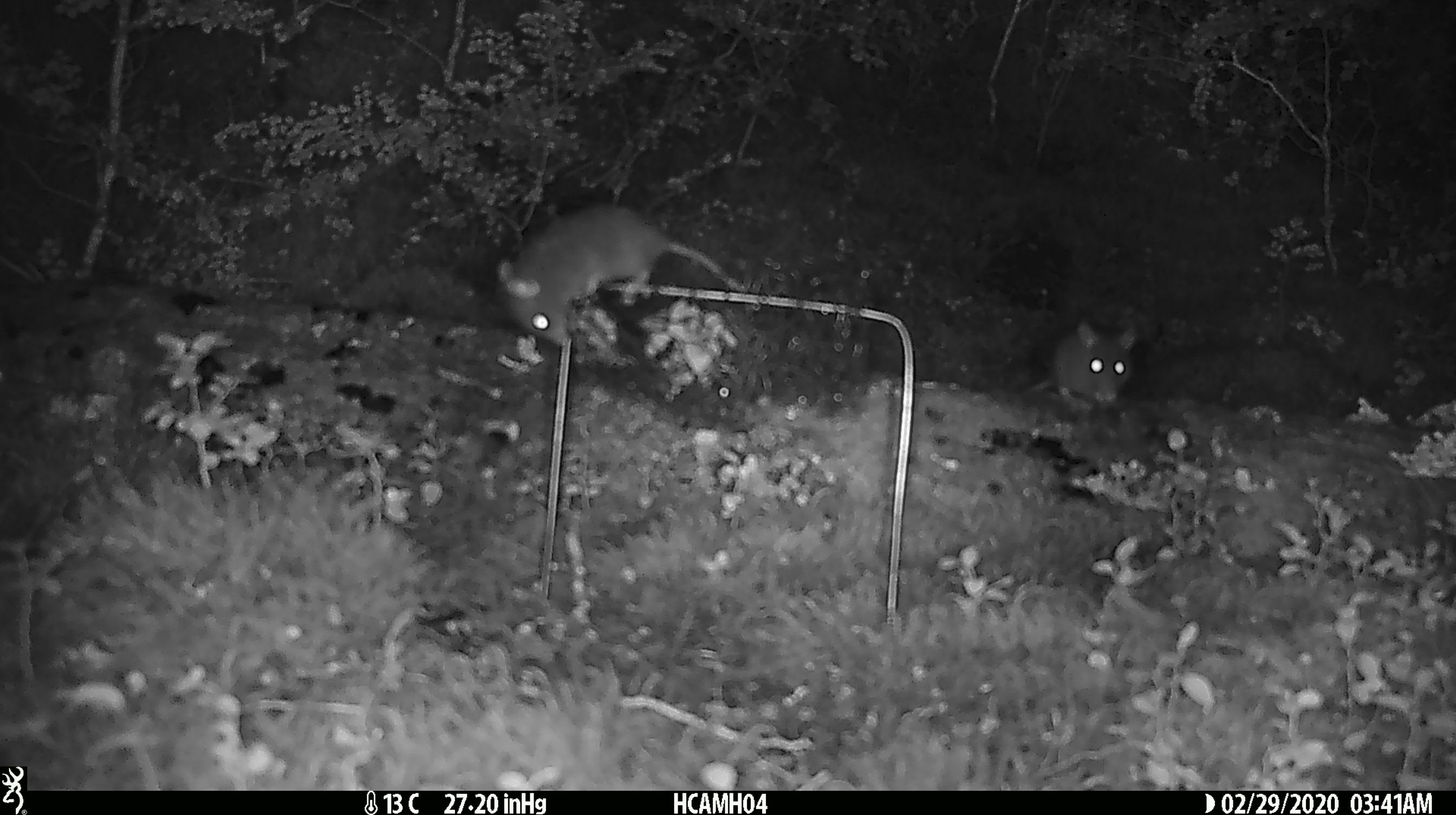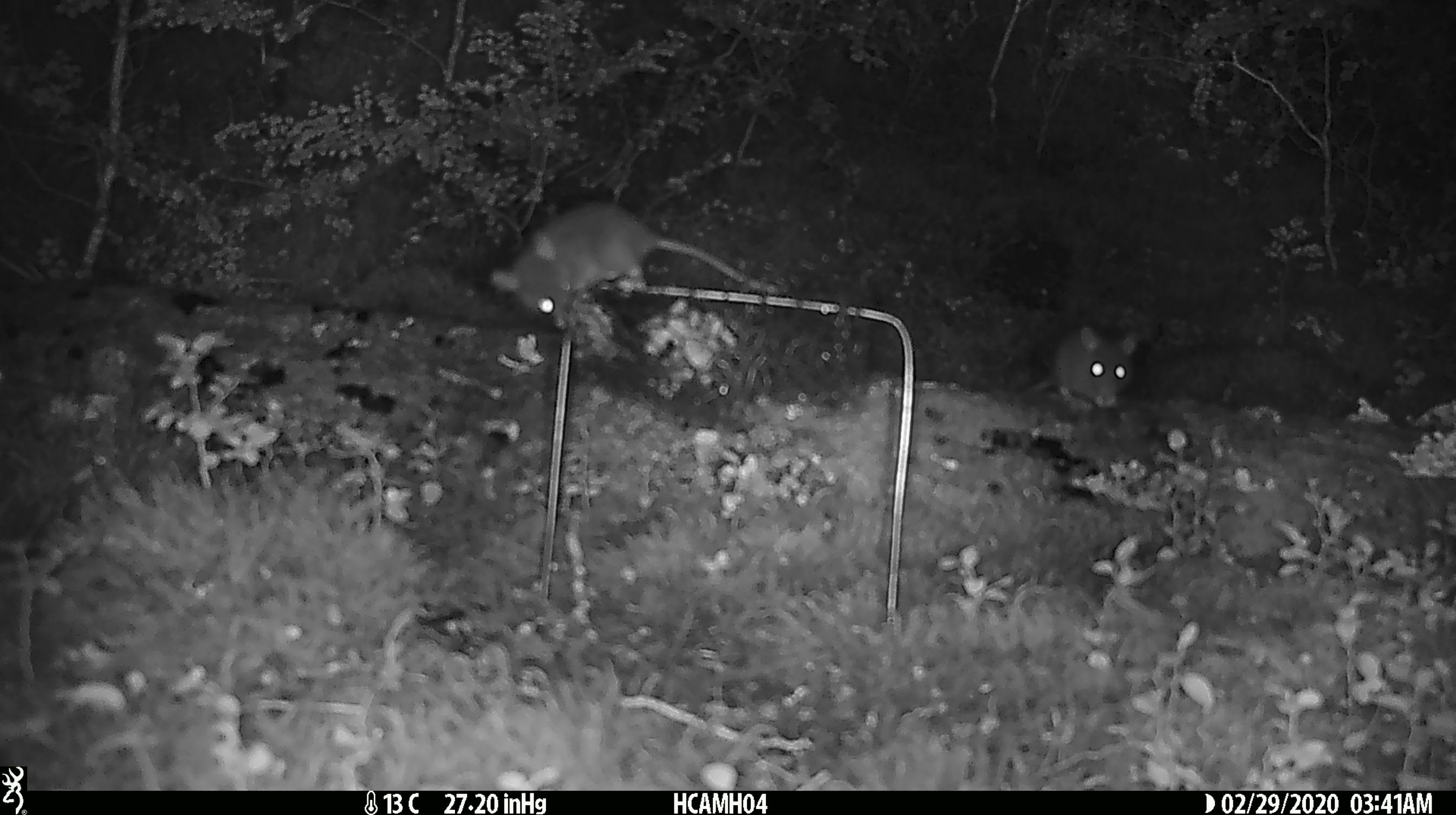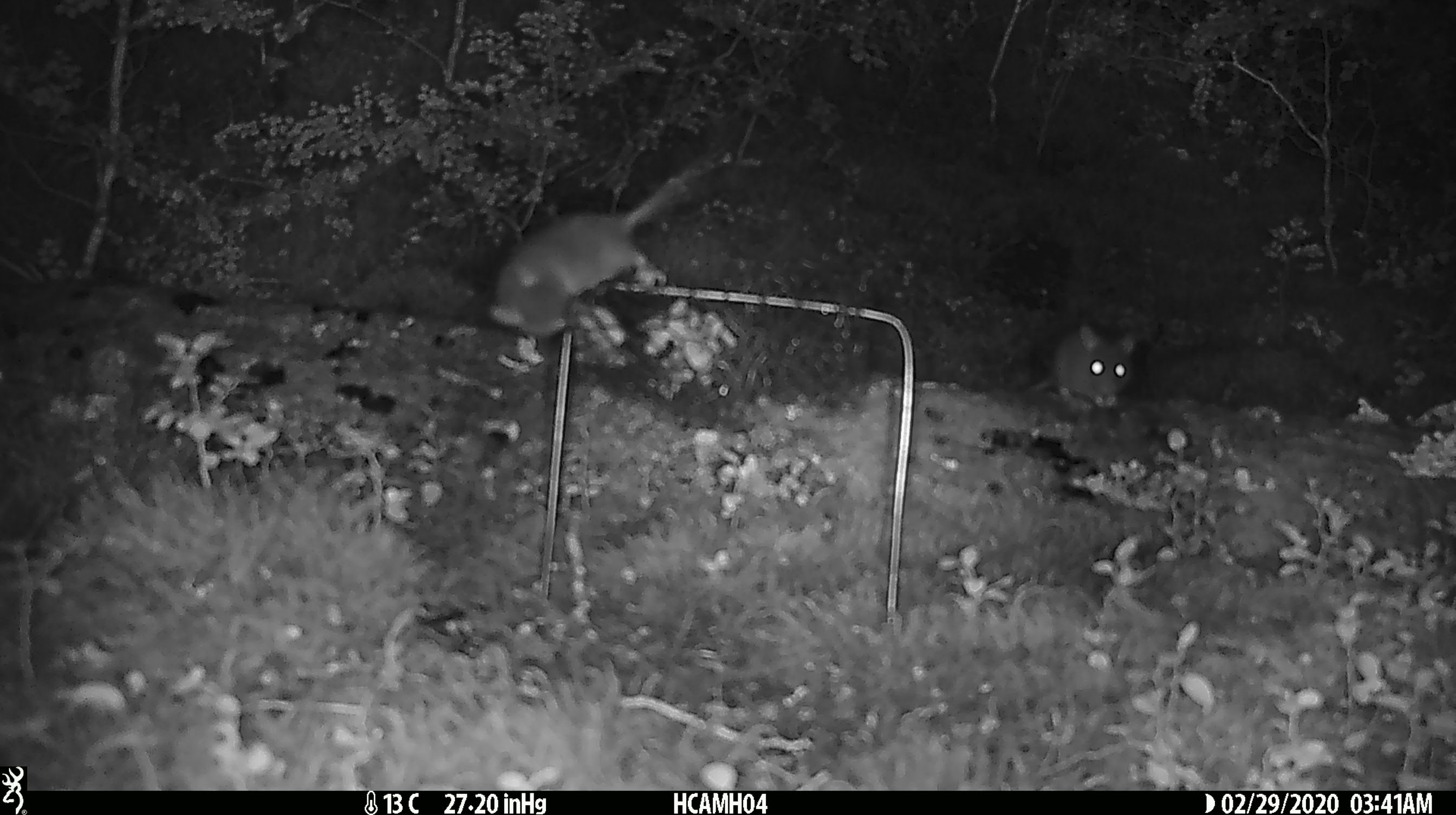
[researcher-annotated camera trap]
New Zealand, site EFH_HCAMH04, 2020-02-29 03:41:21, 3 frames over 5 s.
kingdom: Animalia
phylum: Chordata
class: Mammalia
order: Rodentia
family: Muridae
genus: Mus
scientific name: Mus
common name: mouse